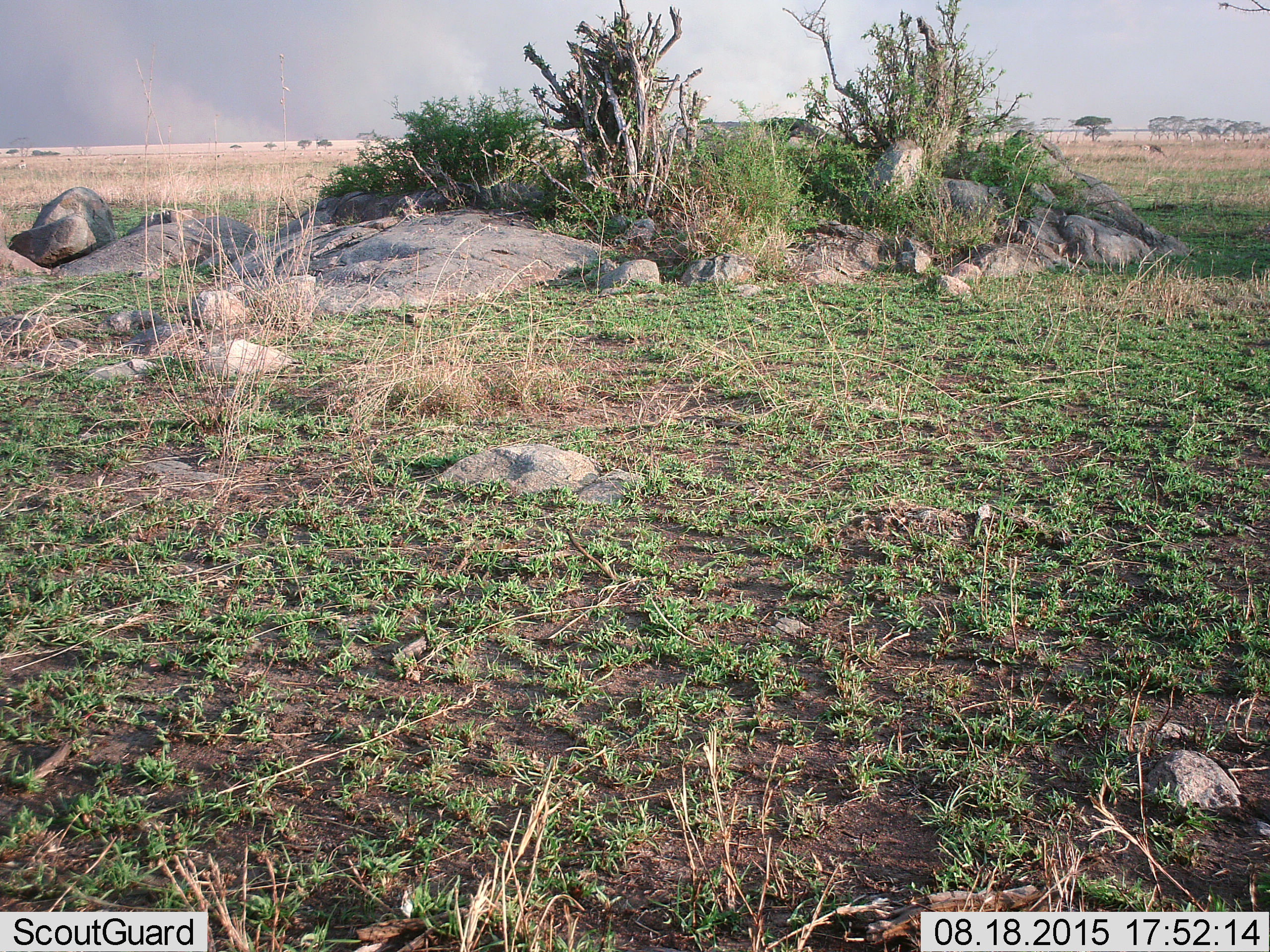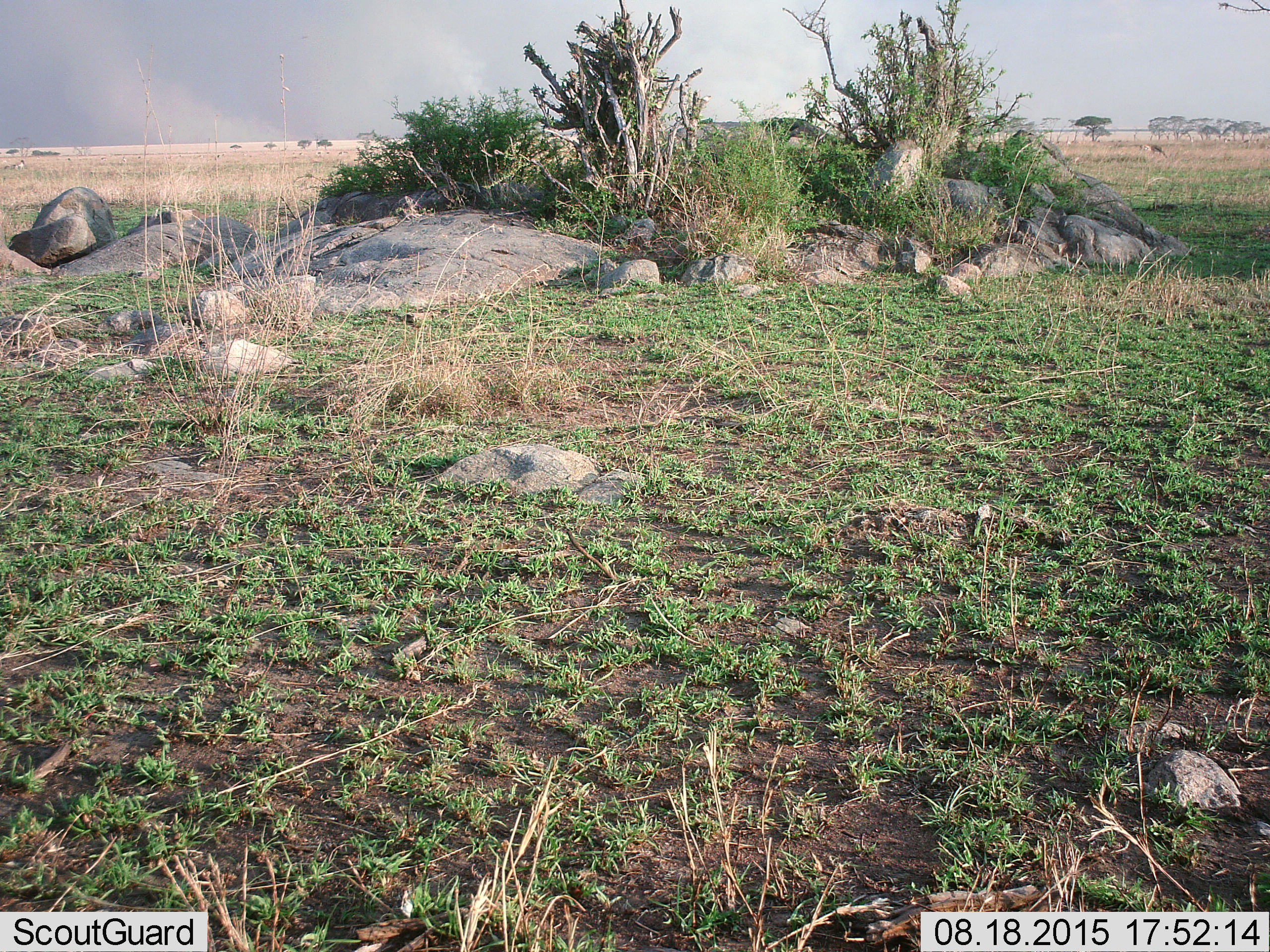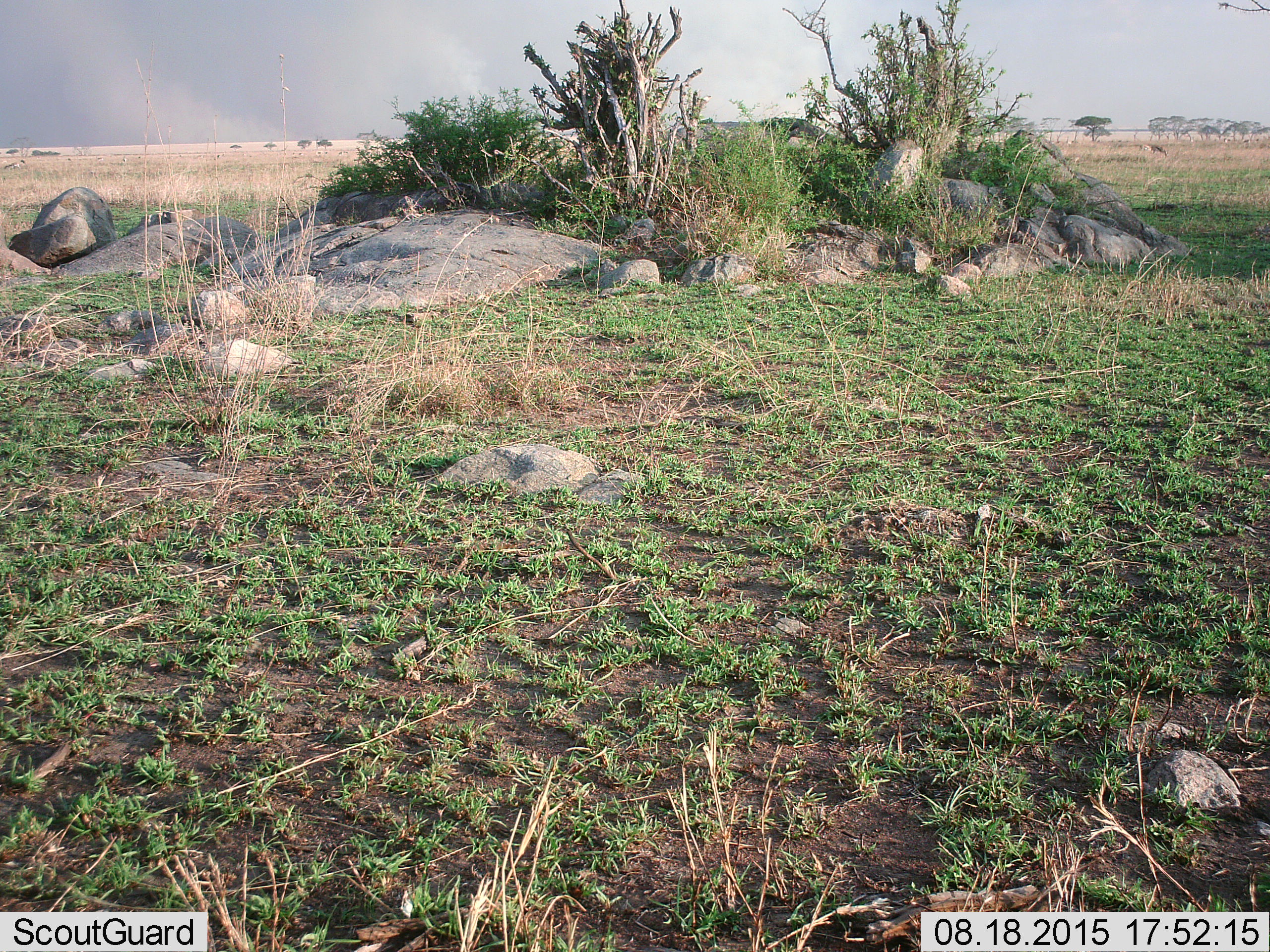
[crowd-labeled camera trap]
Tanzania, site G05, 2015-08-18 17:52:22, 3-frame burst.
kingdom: Animalia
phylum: Chordata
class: Mammalia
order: Artiodactyla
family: Bovidae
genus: Eudorcas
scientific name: Eudorcas thomsonii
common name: thomson's gazelle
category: gazellethomsons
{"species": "gazellethomsons (thomson's gazelle) (Eudorcas thomsonii)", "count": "11-50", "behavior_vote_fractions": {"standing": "78%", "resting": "0%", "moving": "44%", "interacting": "0%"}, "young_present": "11%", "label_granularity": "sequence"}